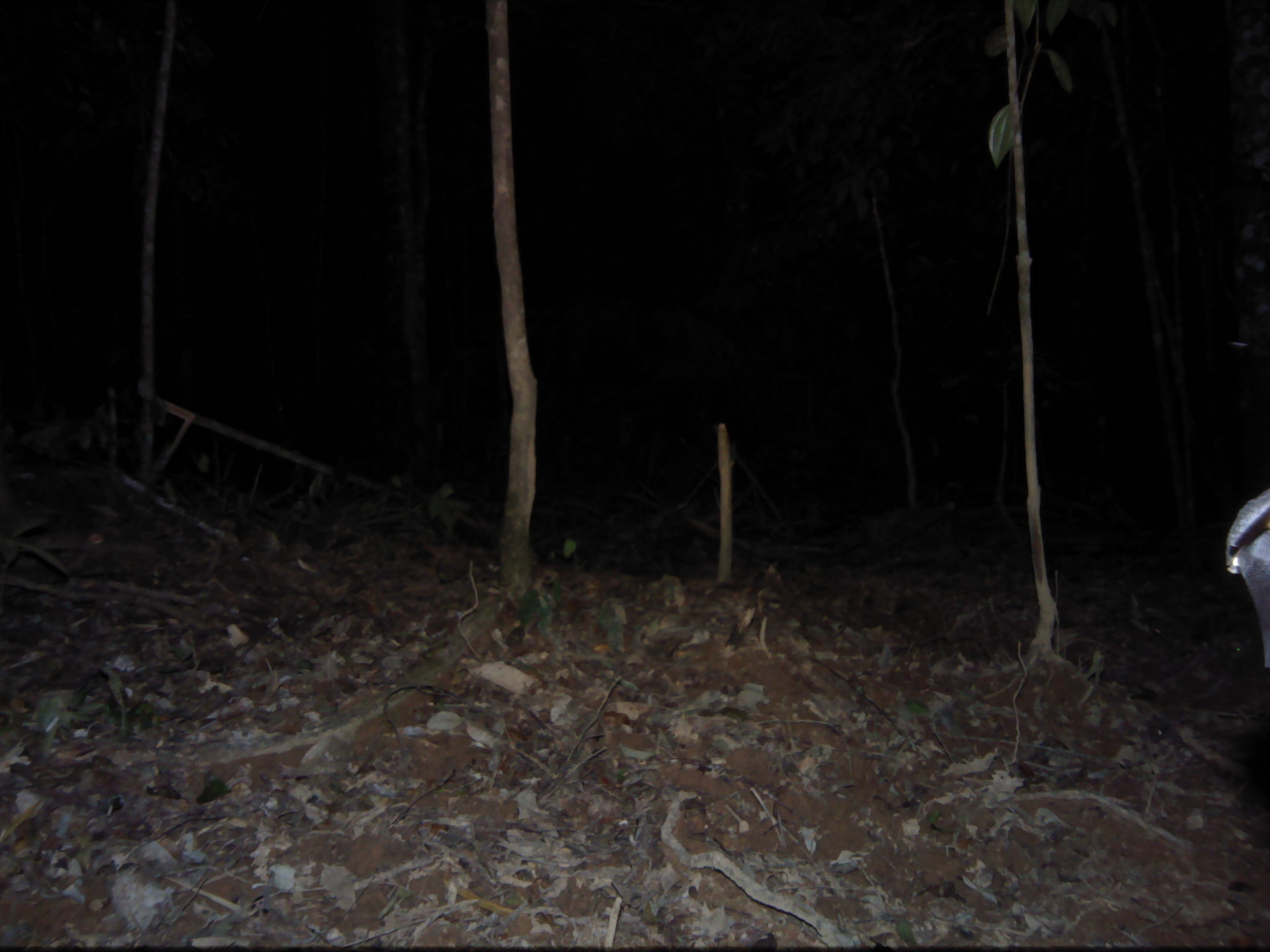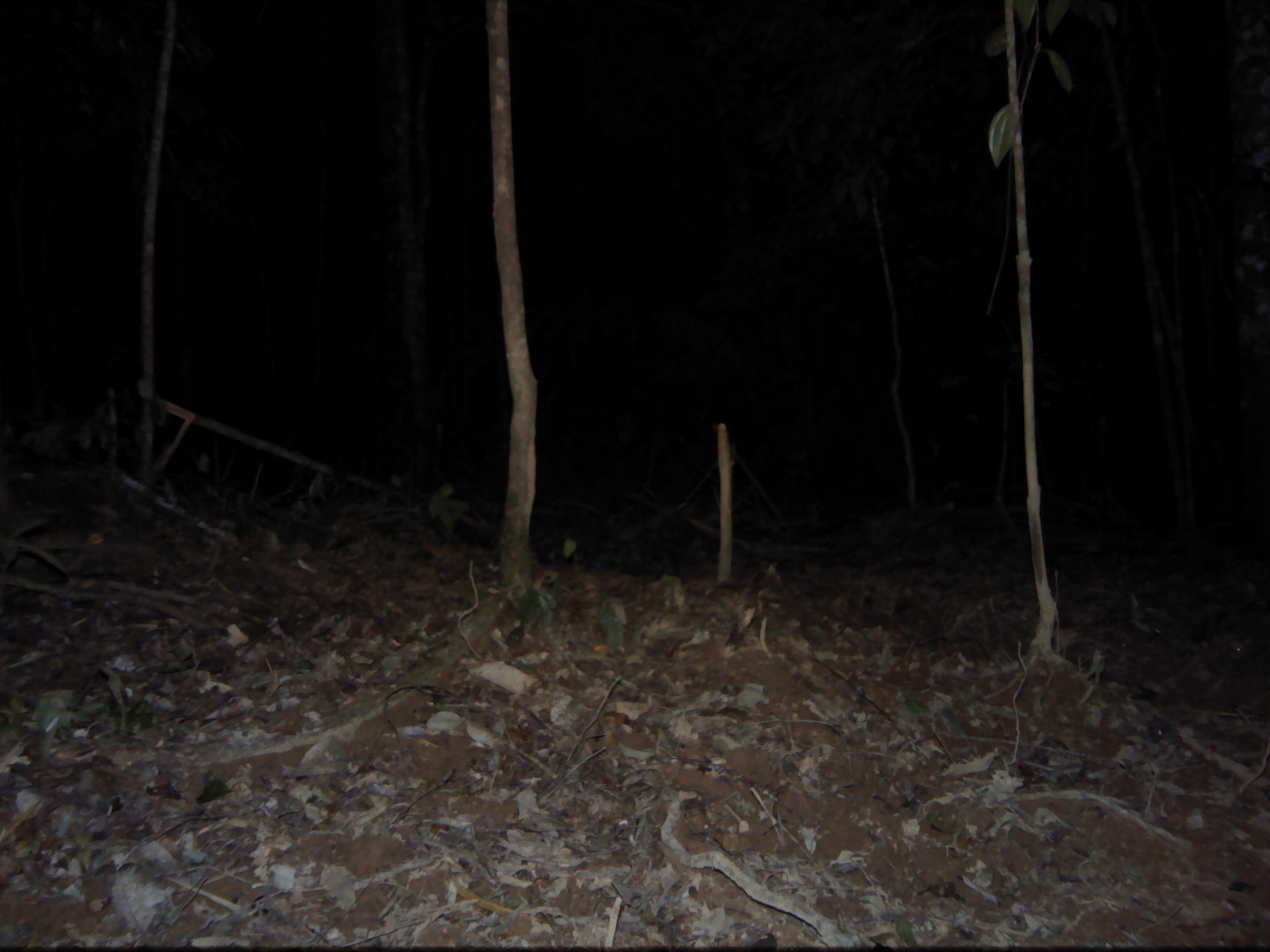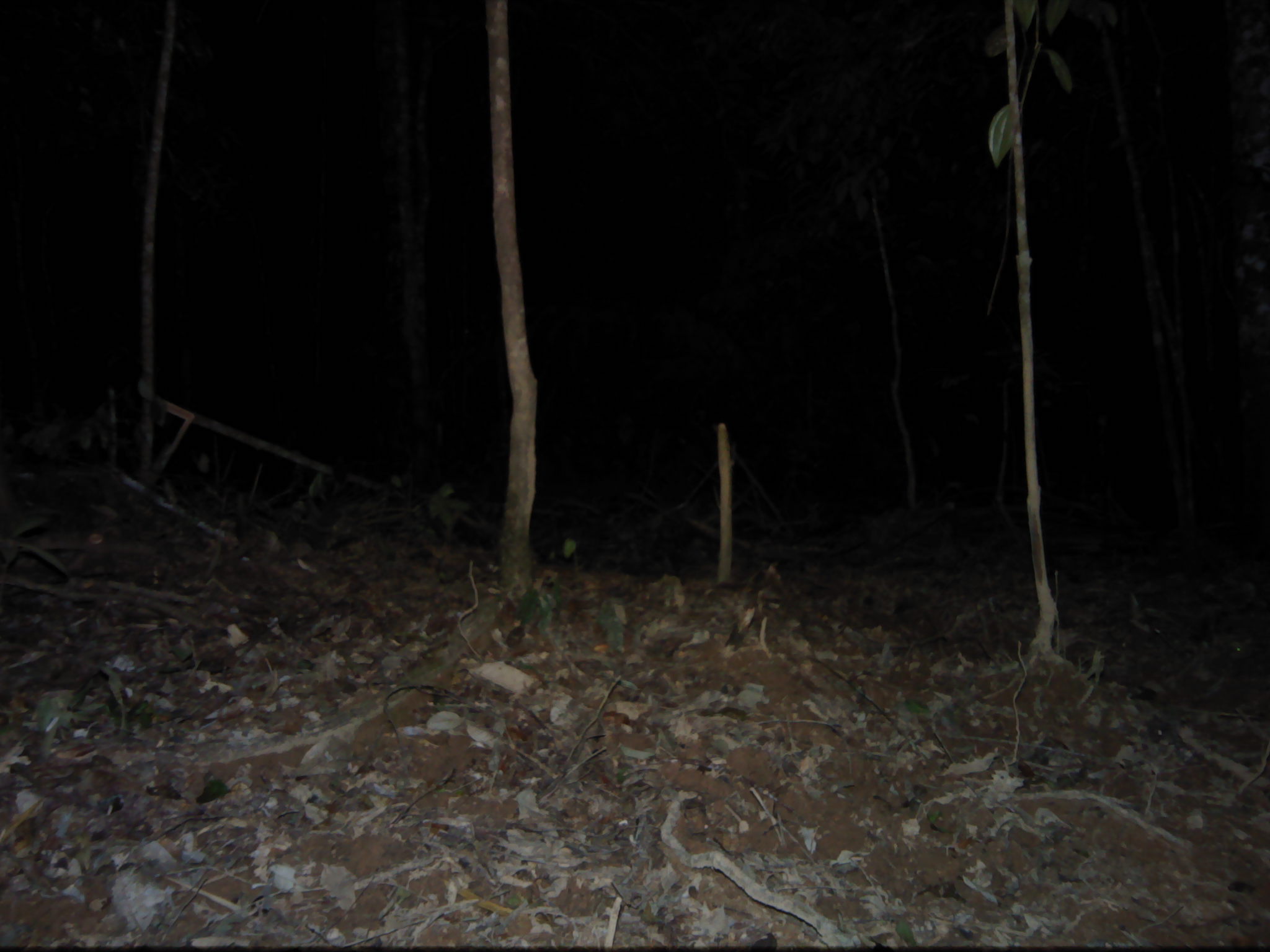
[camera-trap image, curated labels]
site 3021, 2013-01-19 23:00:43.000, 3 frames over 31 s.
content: unidentified animal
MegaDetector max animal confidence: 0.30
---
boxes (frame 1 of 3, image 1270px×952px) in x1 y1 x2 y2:
unknown: 1226 488 1268 666